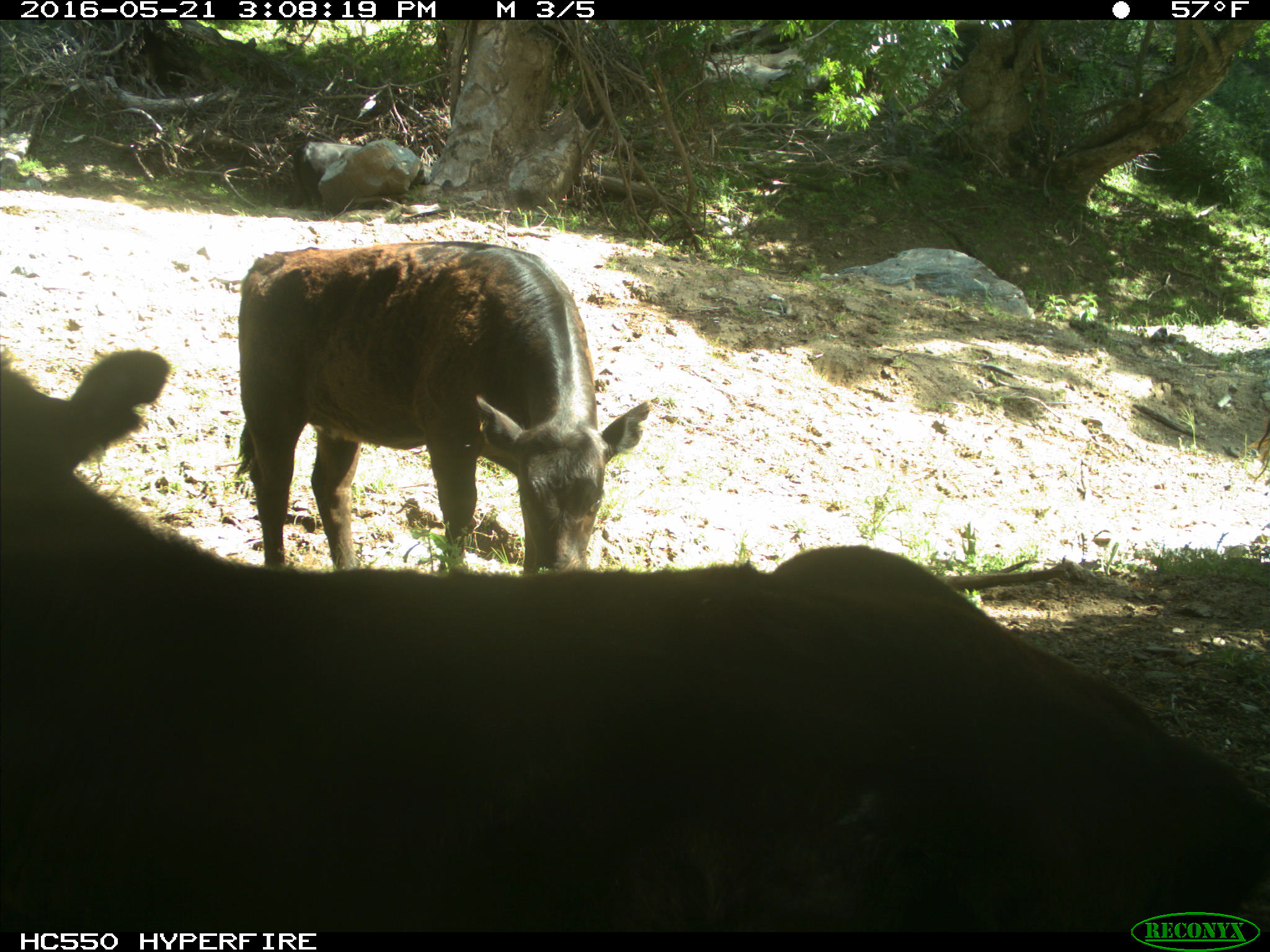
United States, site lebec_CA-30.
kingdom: Animalia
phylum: Chordata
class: Mammalia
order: Artiodactyla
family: Bovidae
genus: Bos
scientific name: Bos taurus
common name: domestic cow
Bos taurus (domestic cow).